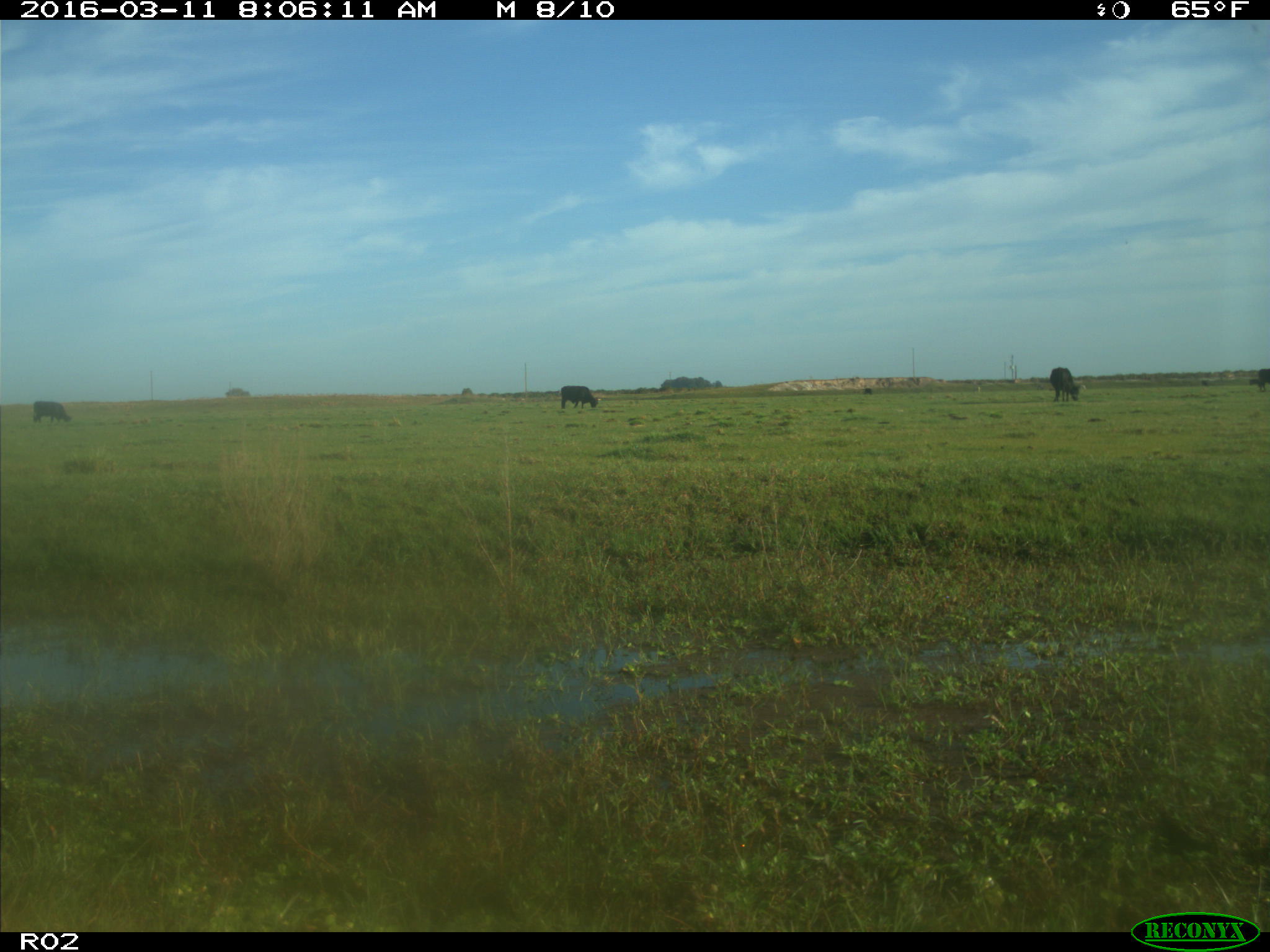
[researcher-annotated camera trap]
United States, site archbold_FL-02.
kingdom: Animalia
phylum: Chordata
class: Mammalia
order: Artiodactyla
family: Bovidae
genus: Bos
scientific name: Bos taurus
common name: domestic cow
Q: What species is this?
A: Bos taurus (domestic cow).